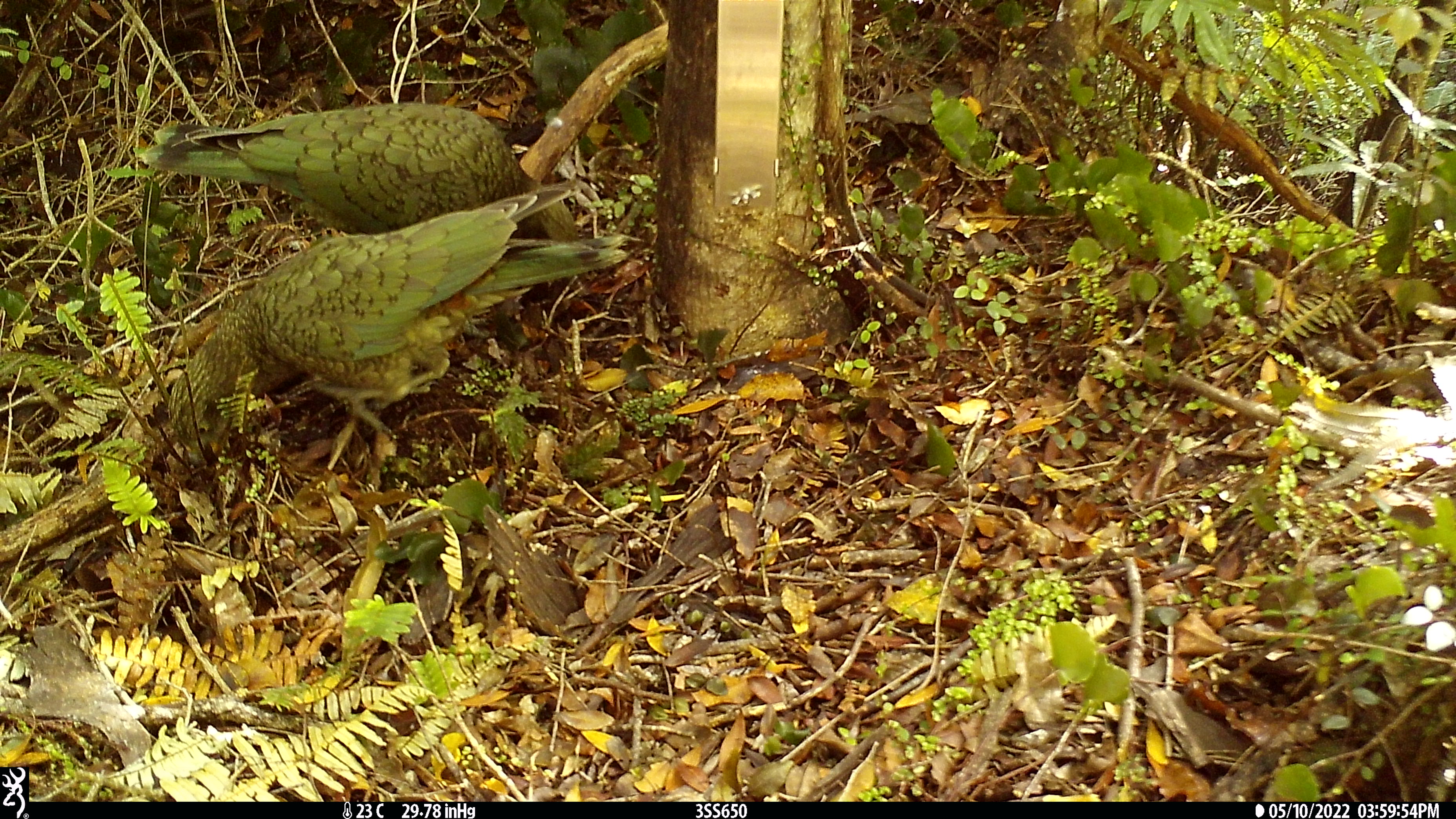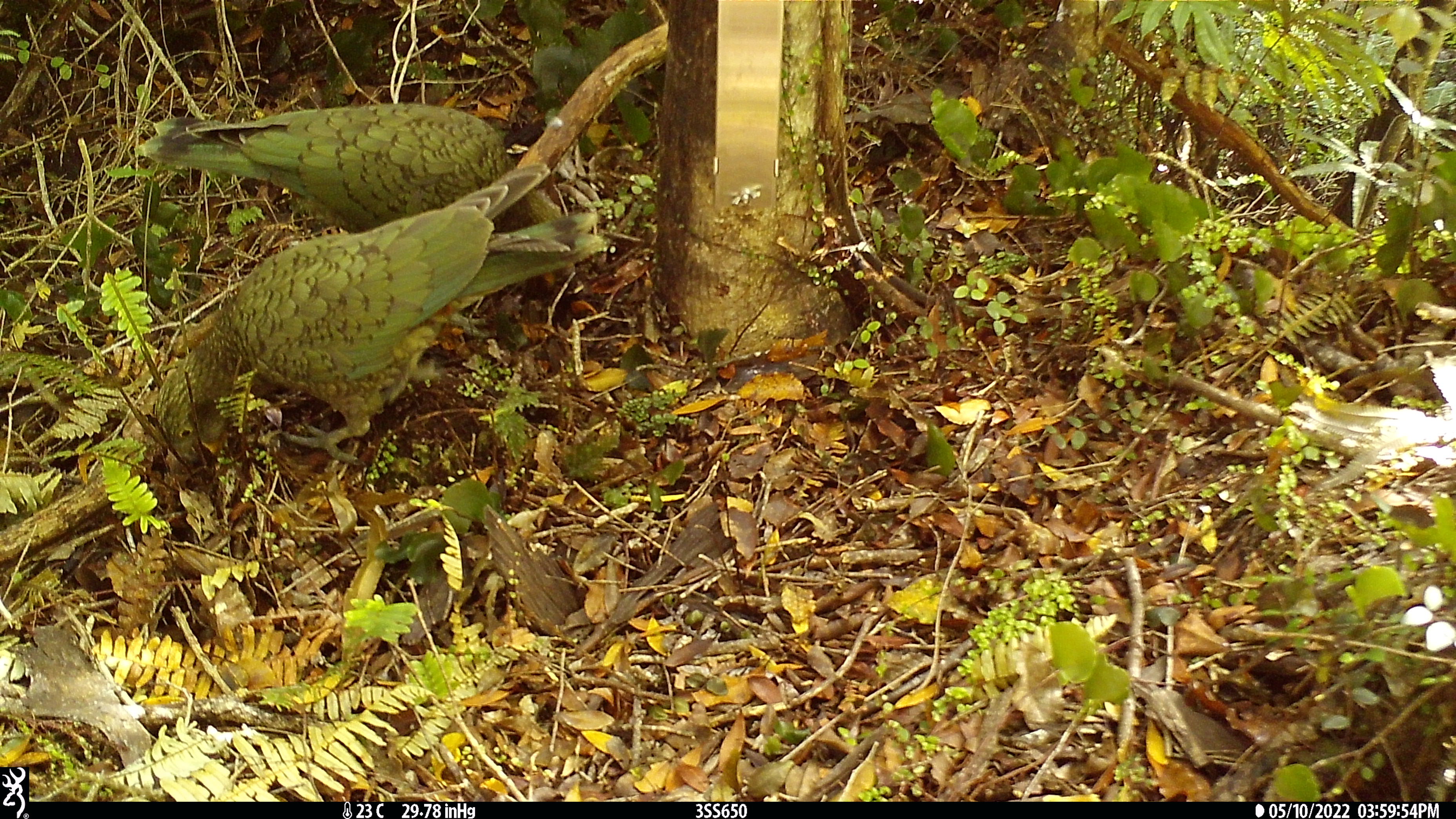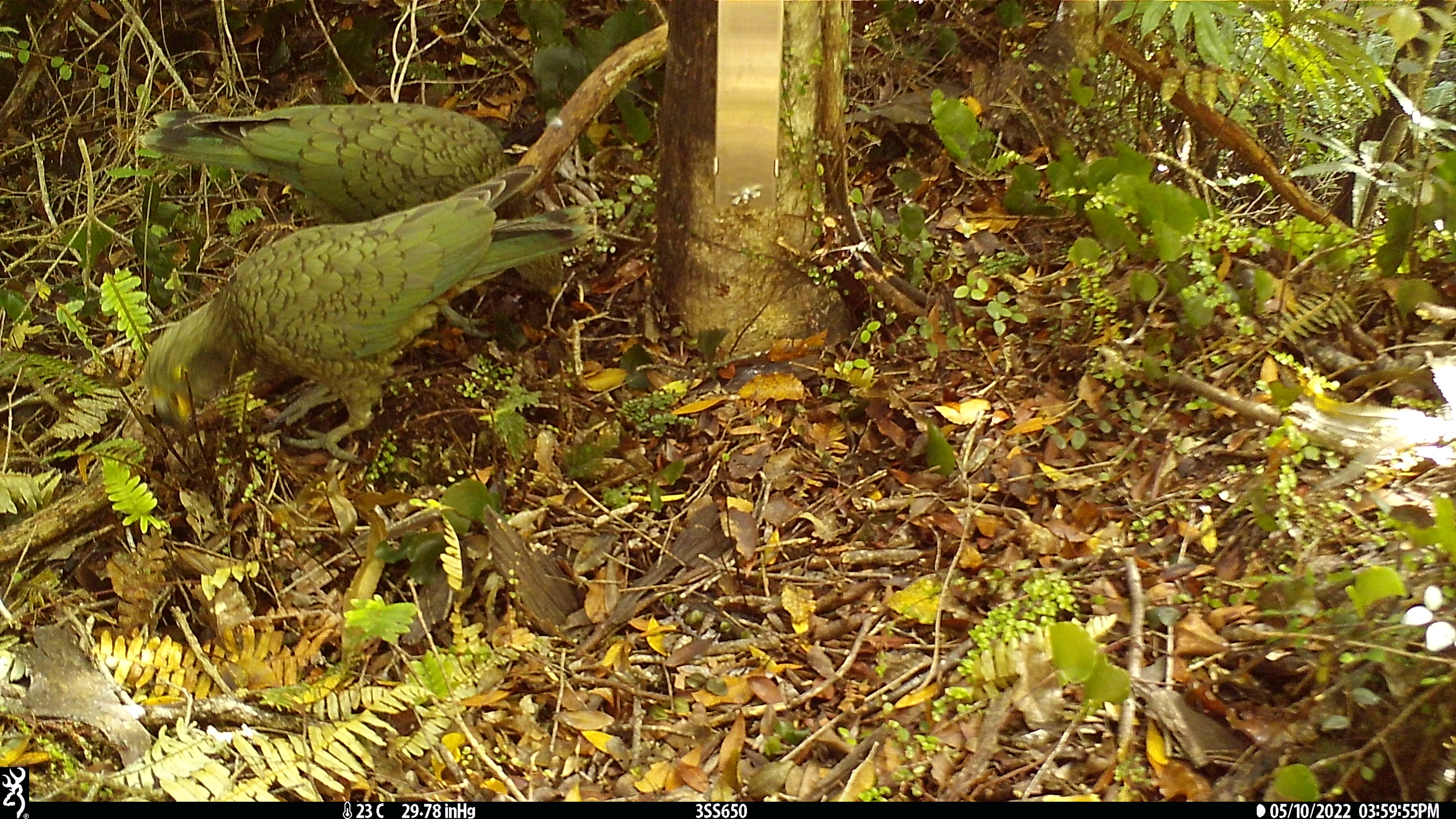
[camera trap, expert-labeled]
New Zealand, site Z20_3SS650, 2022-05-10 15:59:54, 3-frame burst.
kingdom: Animalia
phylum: Chordata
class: Aves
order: Psittaciformes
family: Strigopidae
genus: Nestor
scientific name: Nestor notabilis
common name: kea